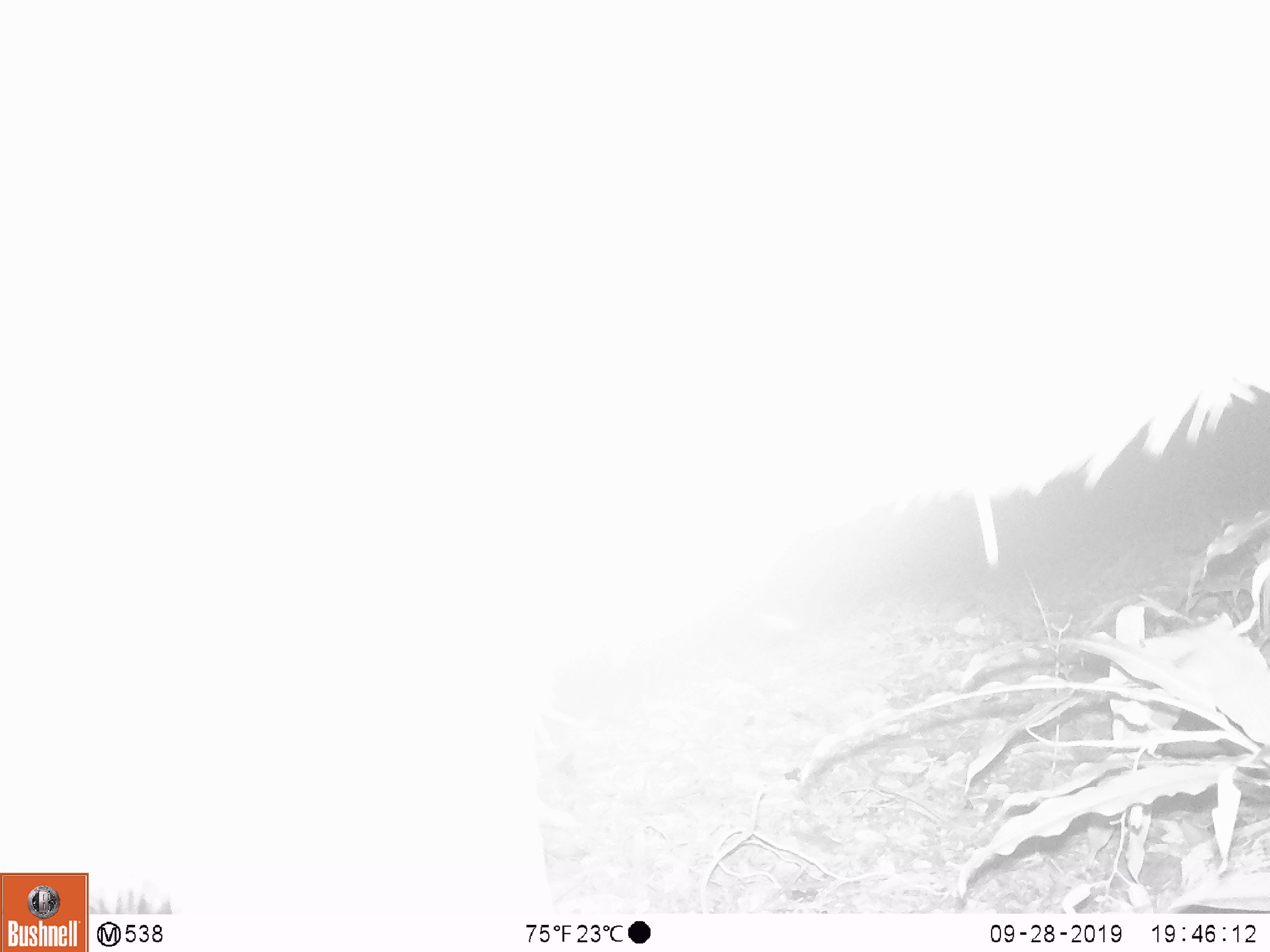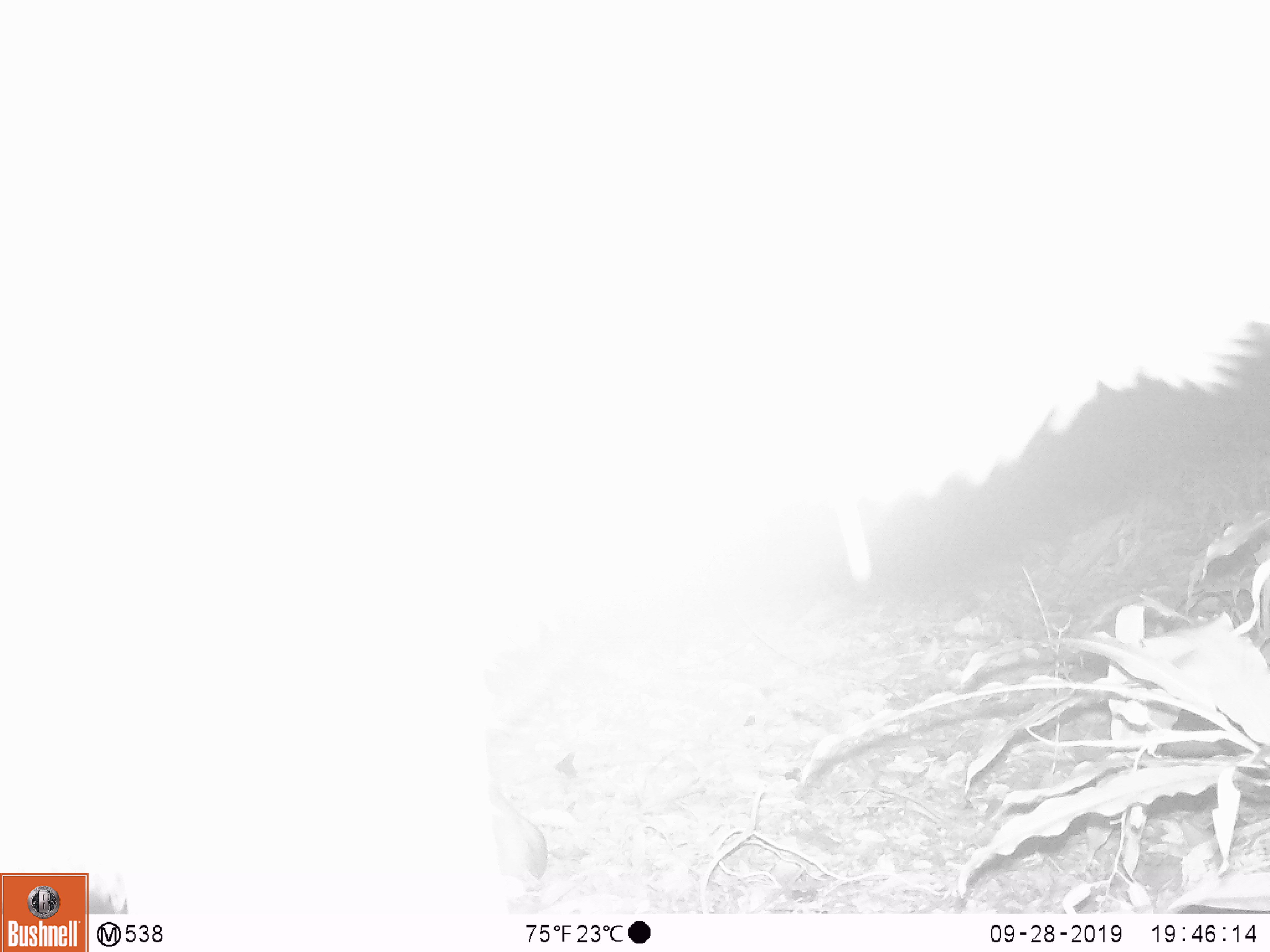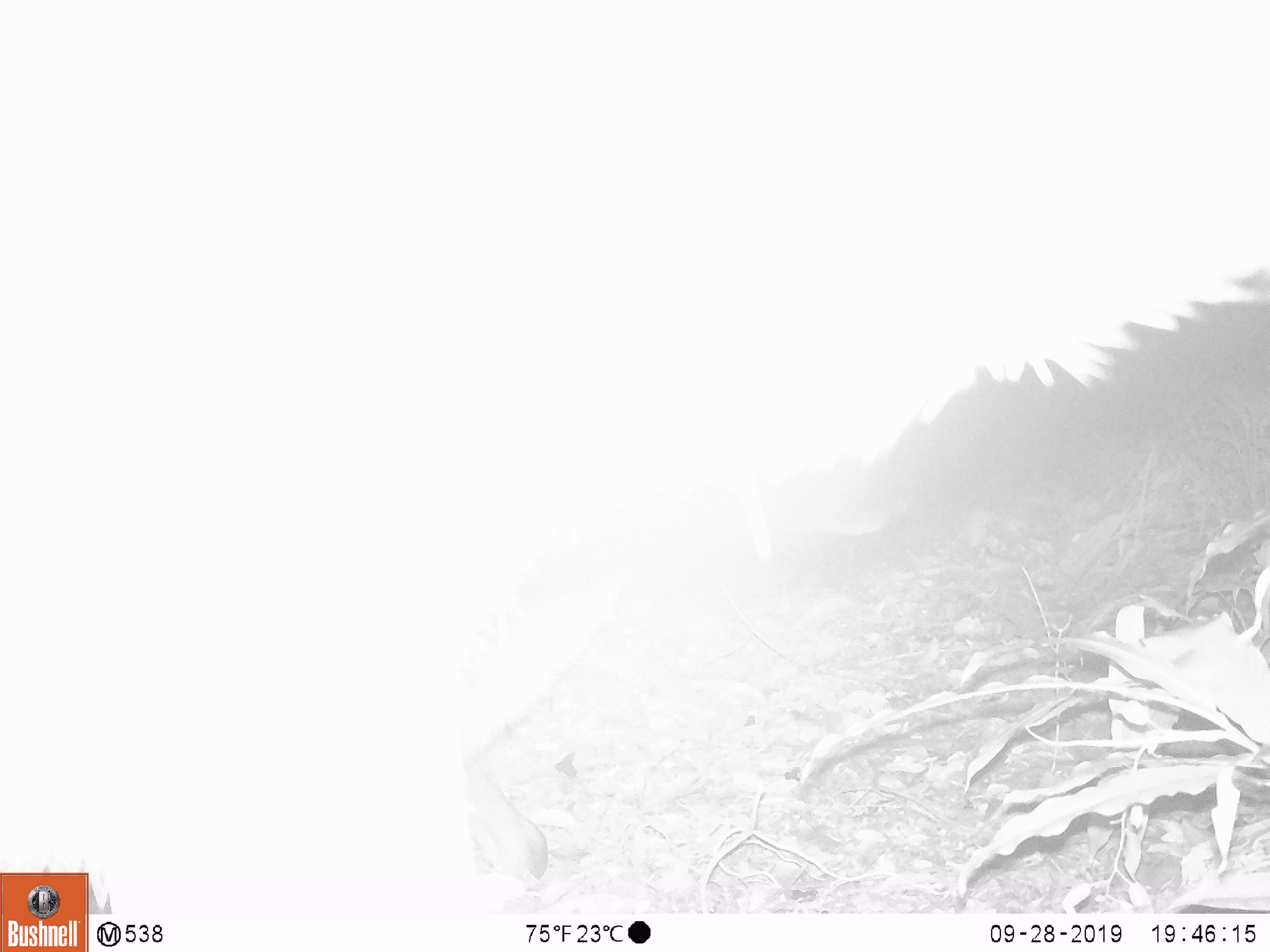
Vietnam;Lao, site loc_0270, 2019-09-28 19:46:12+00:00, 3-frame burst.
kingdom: Animalia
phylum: Chordata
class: Mammalia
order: Artiodactyla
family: Cervidae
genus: Rusa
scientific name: Rusa unicolor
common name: sambar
Sambar (Rusa unicolor). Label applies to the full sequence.